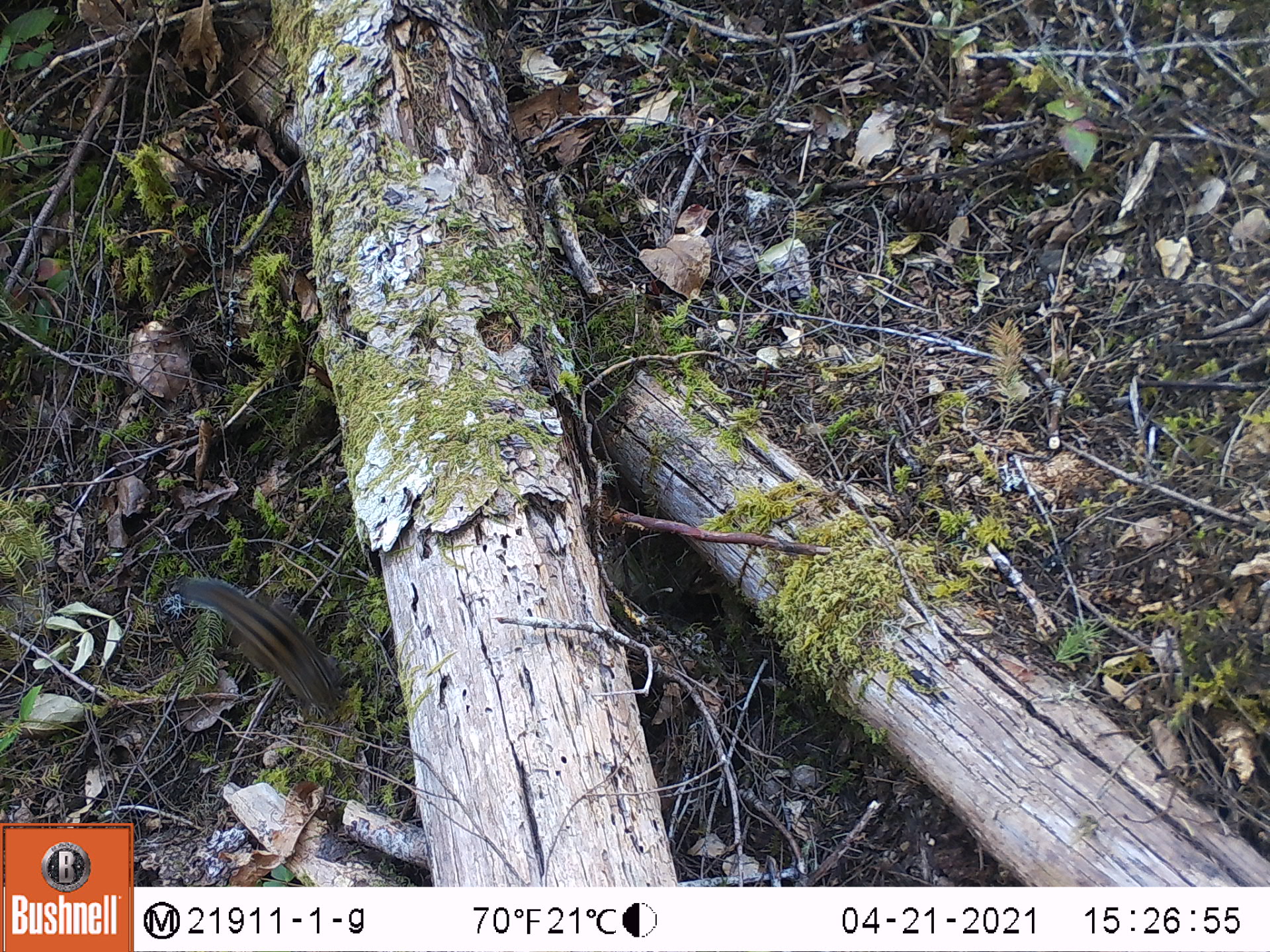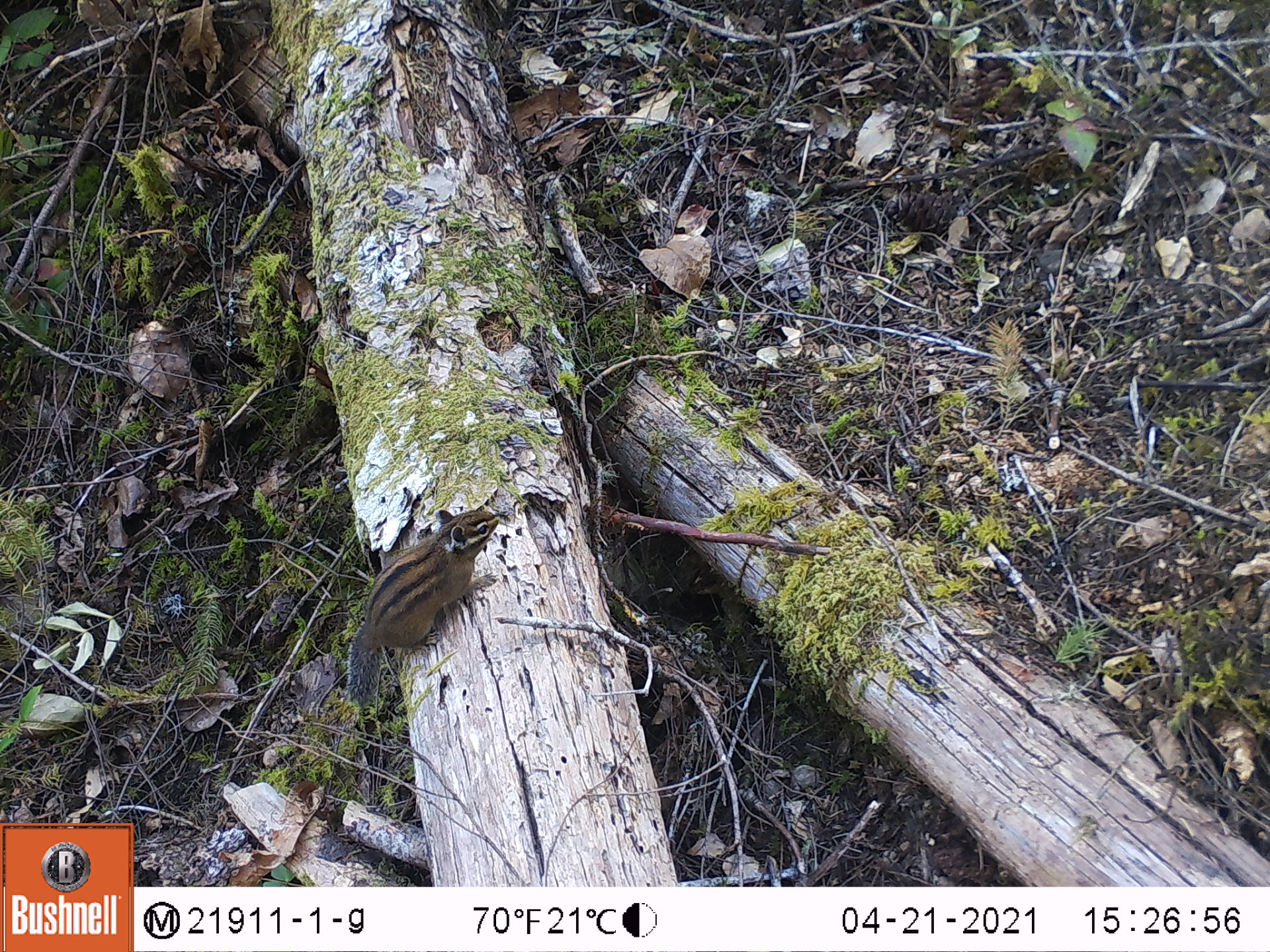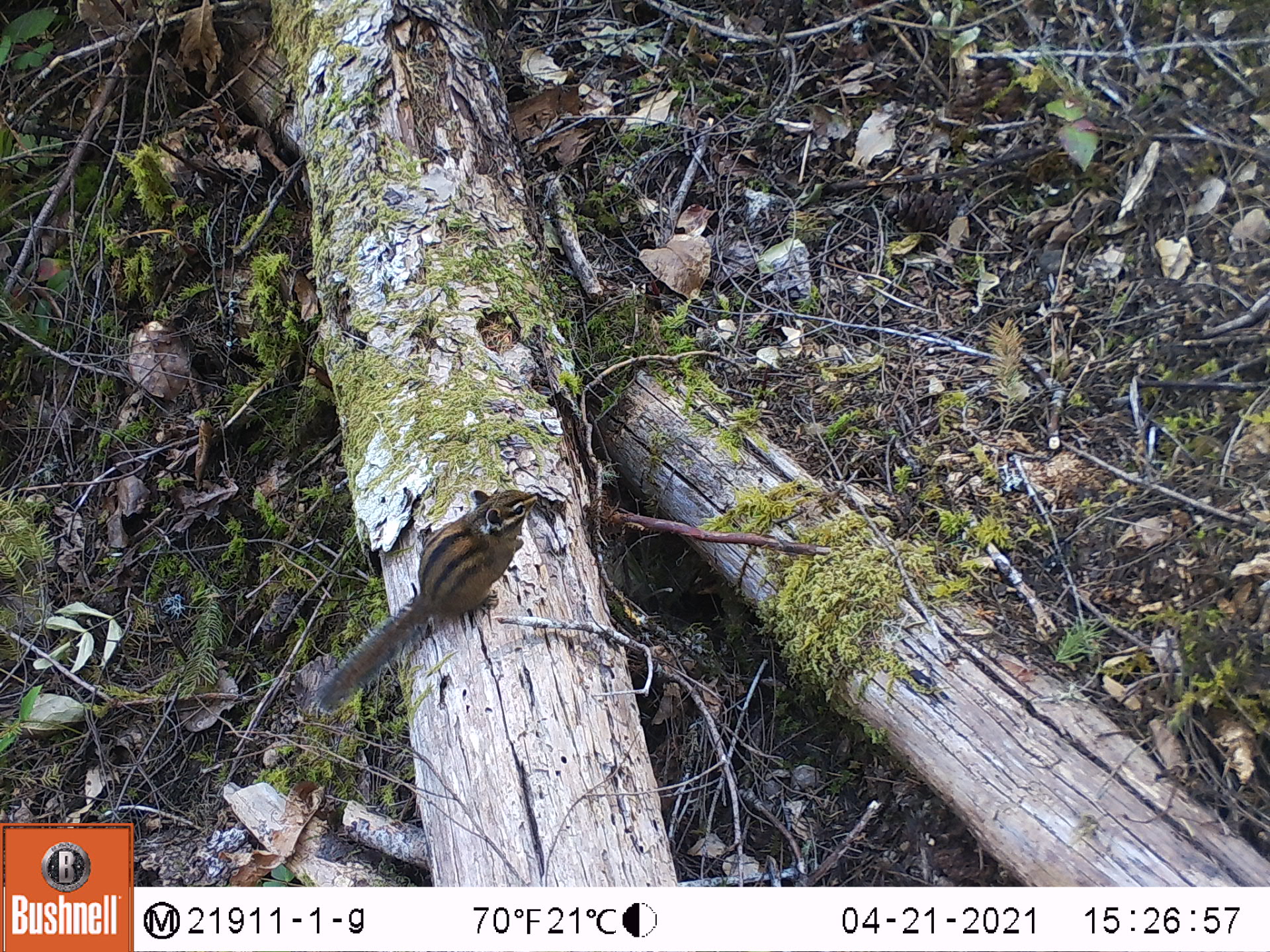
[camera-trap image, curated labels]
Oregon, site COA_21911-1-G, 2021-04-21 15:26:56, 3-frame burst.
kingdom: Animalia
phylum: Chordata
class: Mammalia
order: Rodentia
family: Sciuridae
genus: Neotamias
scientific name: Neotamias townsendii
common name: townsend's chipmunk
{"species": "townsend's chipmunk (Neotamias townsendii)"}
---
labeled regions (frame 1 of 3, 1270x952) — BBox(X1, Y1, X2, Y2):
townsend's chipmunk: BBox(171, 568, 350, 720)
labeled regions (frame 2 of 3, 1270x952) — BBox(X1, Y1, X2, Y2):
townsend's chipmunk: BBox(344, 499, 506, 705)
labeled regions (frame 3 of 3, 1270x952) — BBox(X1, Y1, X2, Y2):
townsend's chipmunk: BBox(312, 475, 540, 719)